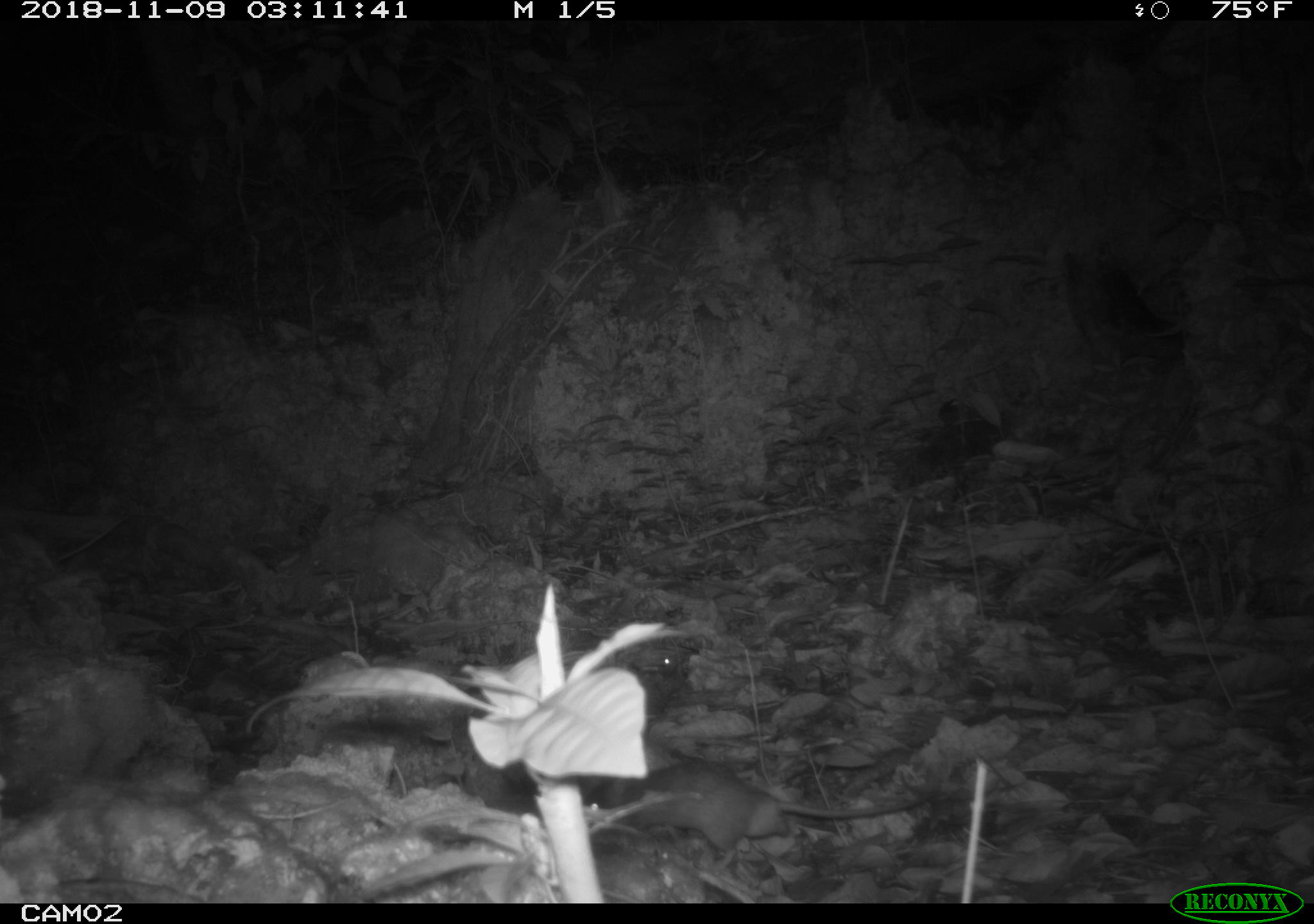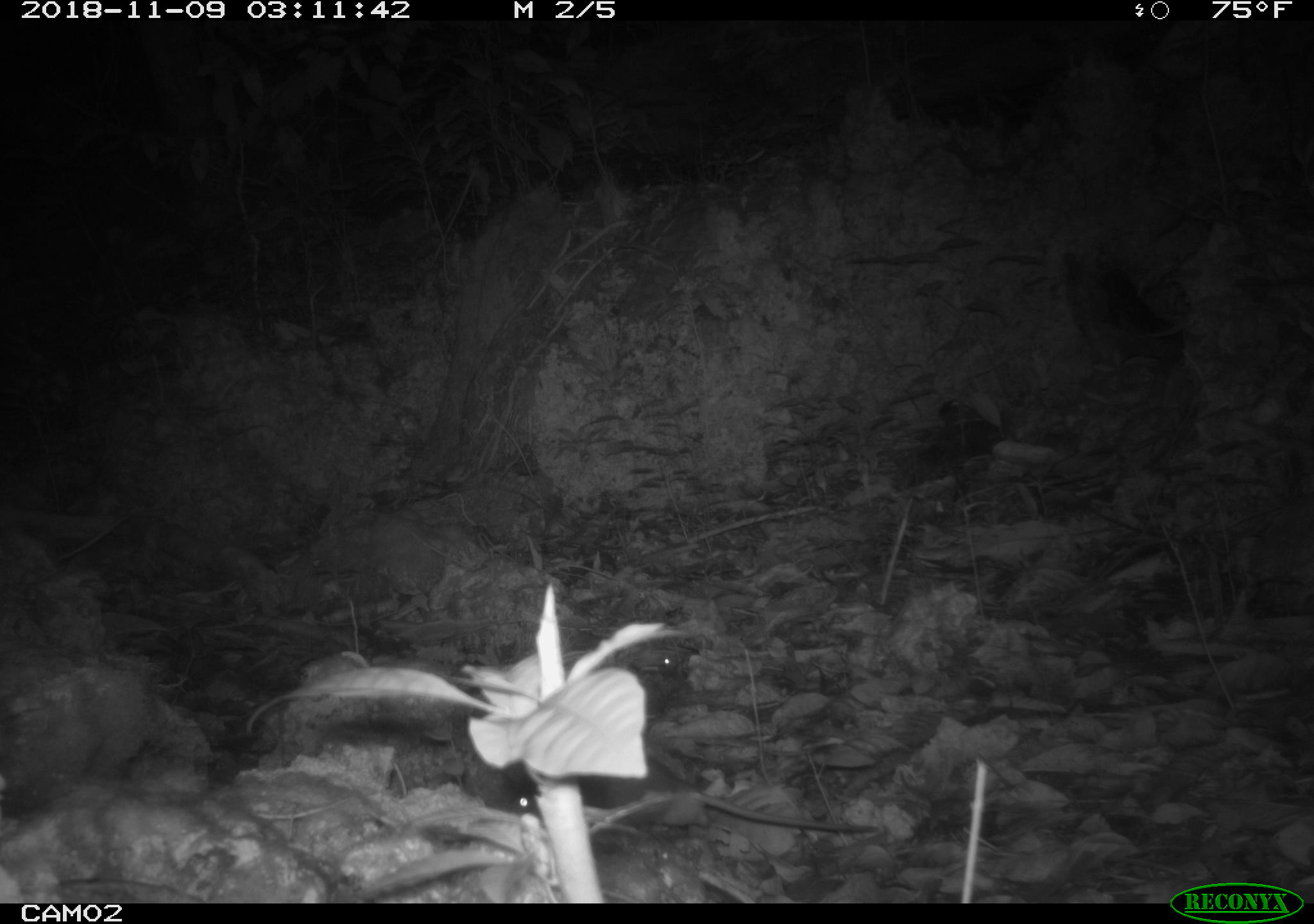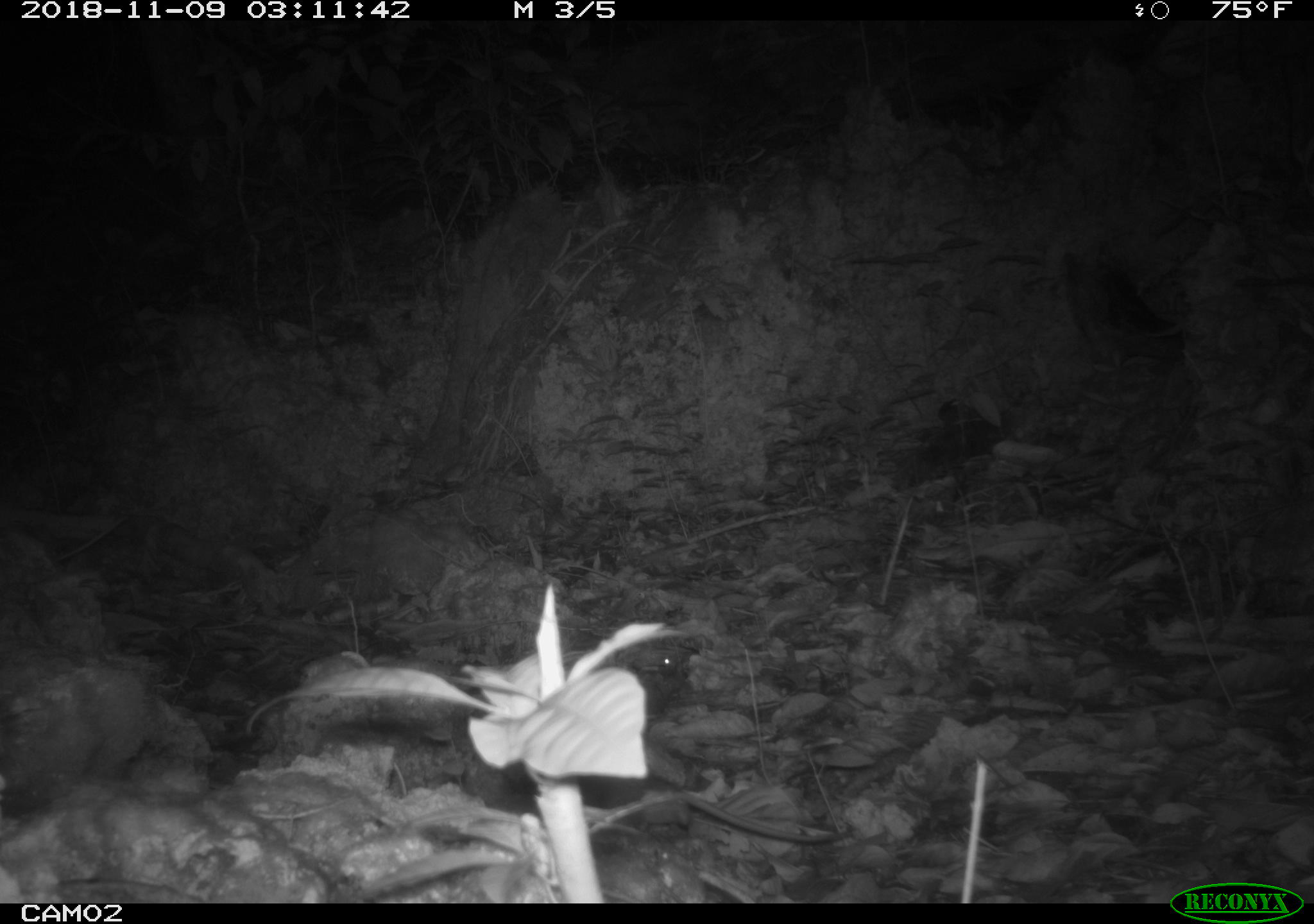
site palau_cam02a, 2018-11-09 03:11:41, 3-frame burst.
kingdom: Animalia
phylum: Chordata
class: Mammalia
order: Rodentia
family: Muridae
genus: Rattus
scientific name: Rattus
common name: rat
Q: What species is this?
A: Rat (Rattus).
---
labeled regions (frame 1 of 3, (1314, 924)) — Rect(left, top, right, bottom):
rat: Rect(554, 759, 946, 869)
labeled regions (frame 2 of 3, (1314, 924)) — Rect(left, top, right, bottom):
rat: Rect(489, 732, 907, 842)